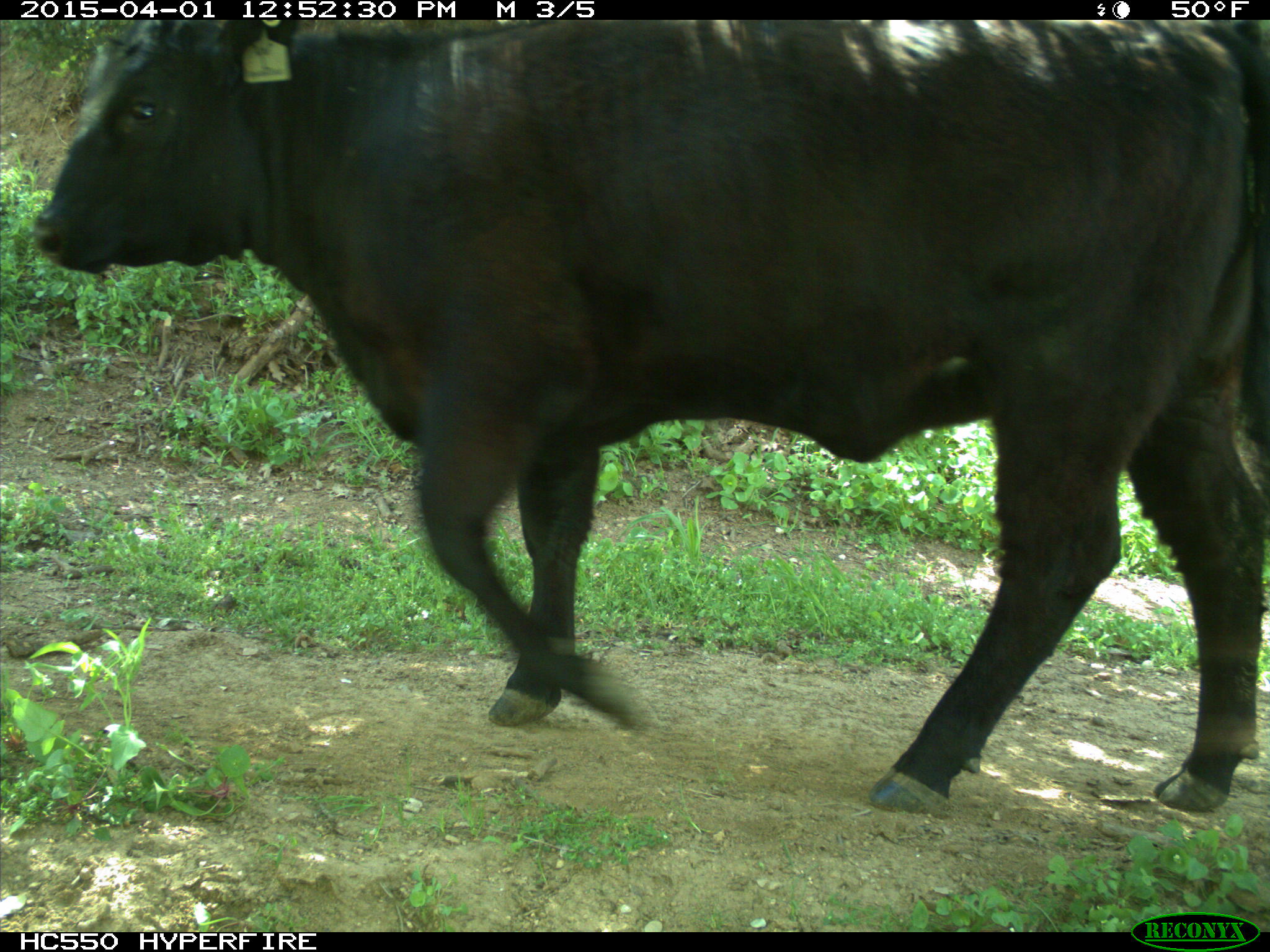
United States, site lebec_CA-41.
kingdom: Animalia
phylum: Chordata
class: Mammalia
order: Artiodactyla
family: Bovidae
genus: Bos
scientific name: Bos taurus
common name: domestic cow